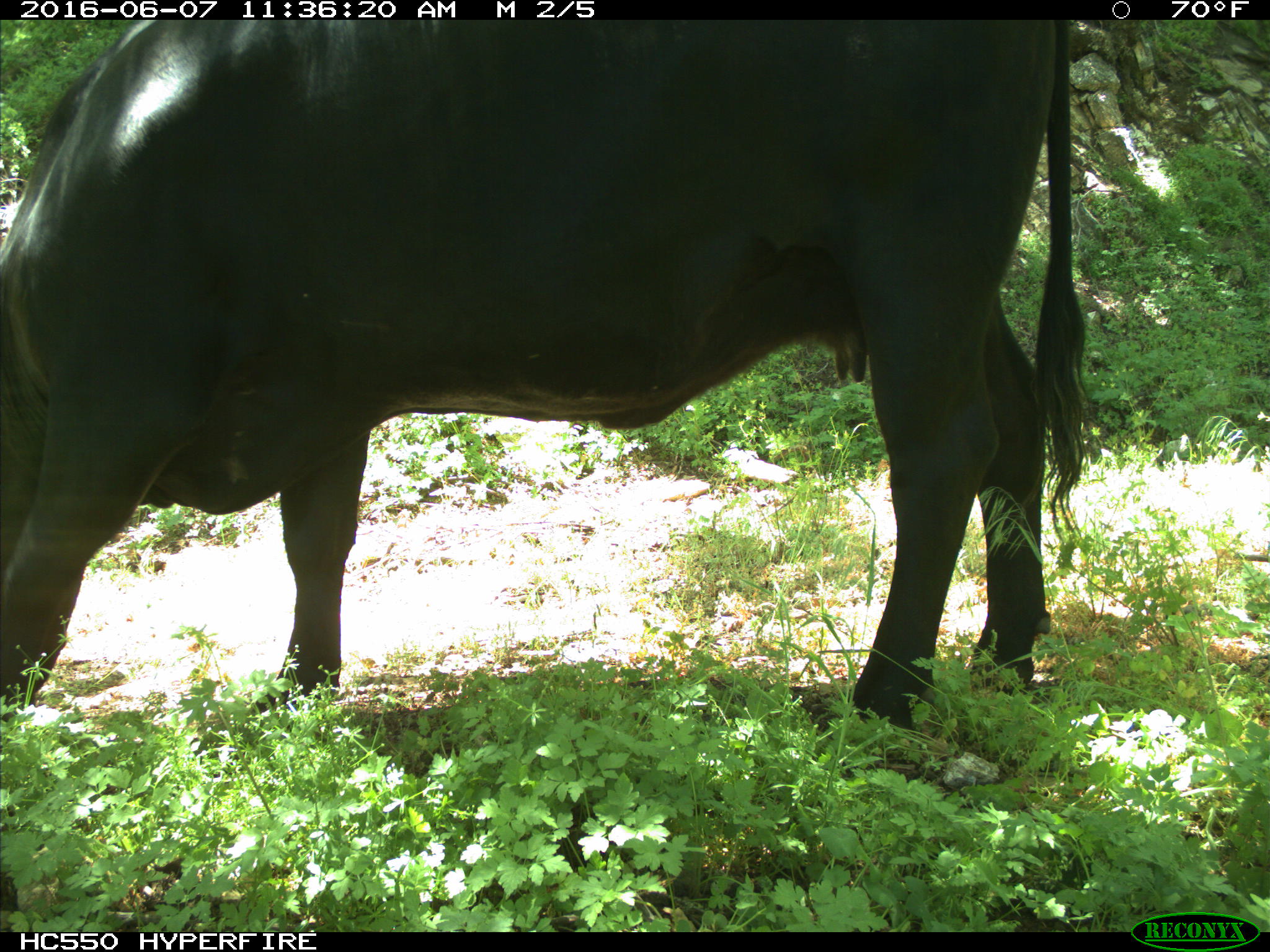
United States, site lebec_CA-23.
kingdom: Animalia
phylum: Chordata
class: Mammalia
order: Artiodactyla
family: Bovidae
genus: Bos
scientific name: Bos taurus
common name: domestic cow